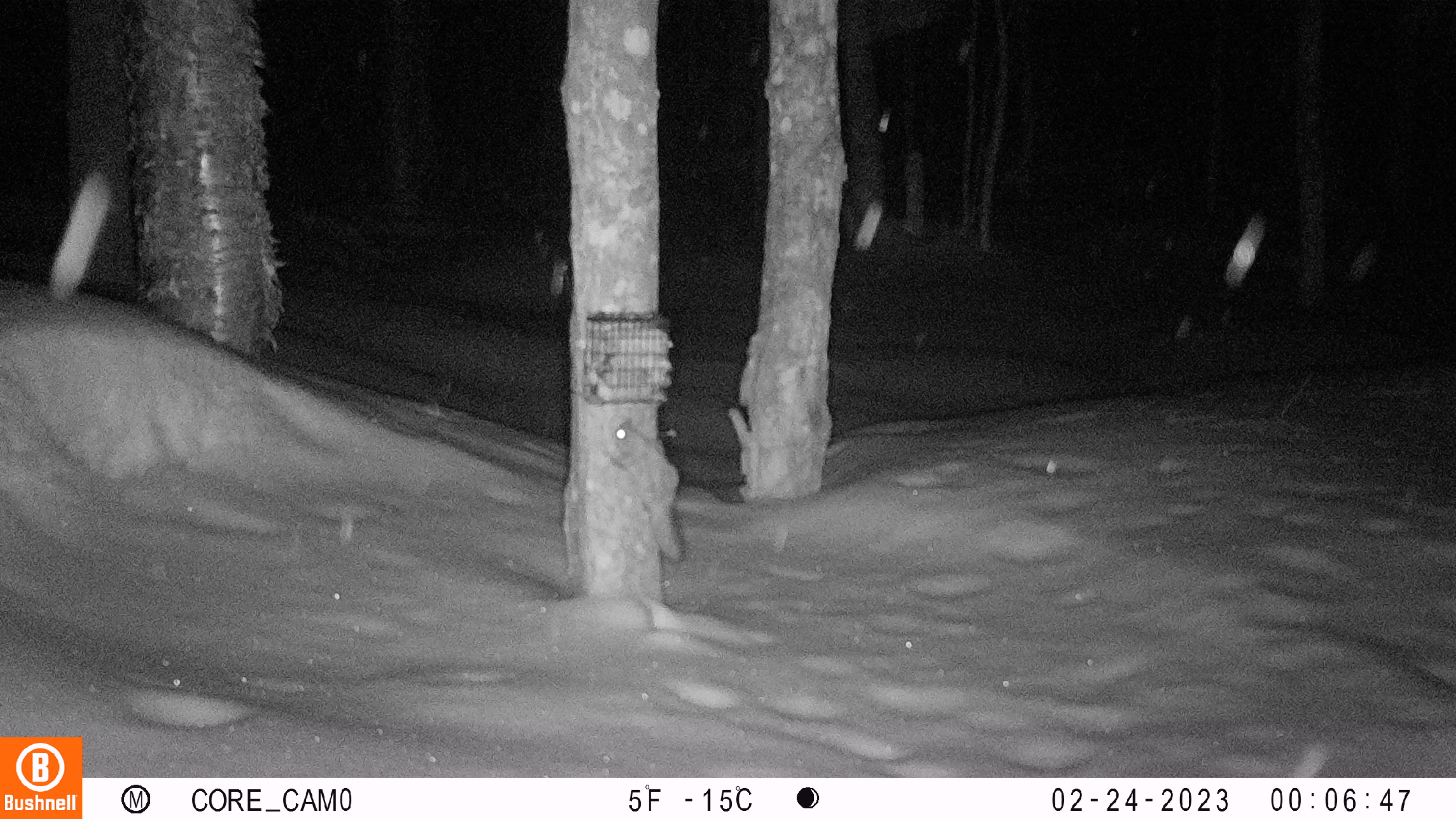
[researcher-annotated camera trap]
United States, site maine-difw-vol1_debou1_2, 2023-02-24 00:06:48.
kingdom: Animalia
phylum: Chordata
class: Mammalia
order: Rodentia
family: Sciuridae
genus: Glaucomys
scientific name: Glaucomys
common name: flying squirrel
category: flying squirrel sp.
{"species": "flying squirrel sp. (flying squirrel) (Glaucomys)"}